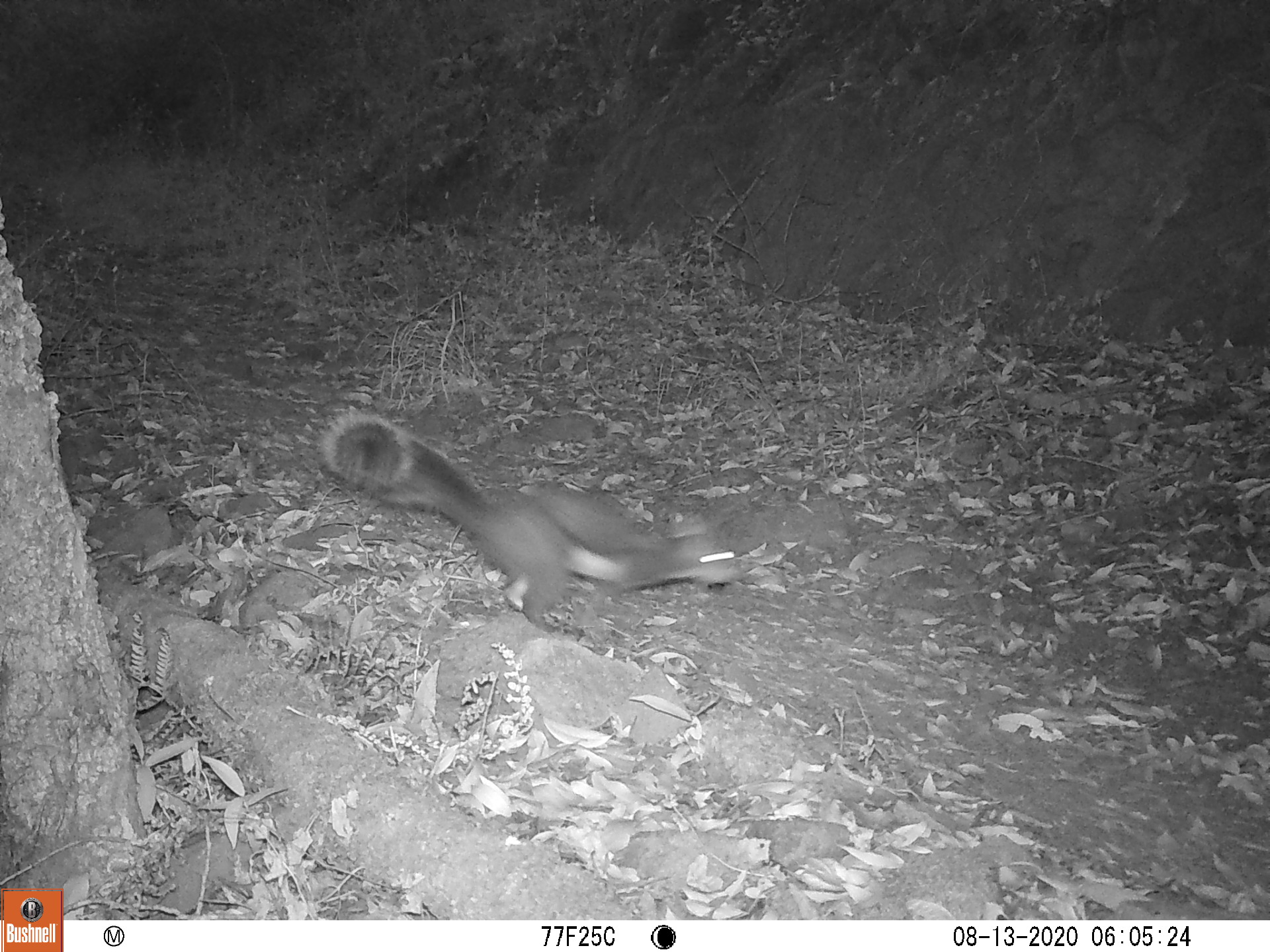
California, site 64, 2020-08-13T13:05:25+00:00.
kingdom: Animalia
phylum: Chordata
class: Mammalia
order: Rodentia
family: Sciuridae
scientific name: Sciuridae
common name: squirrel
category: unknown squirrel